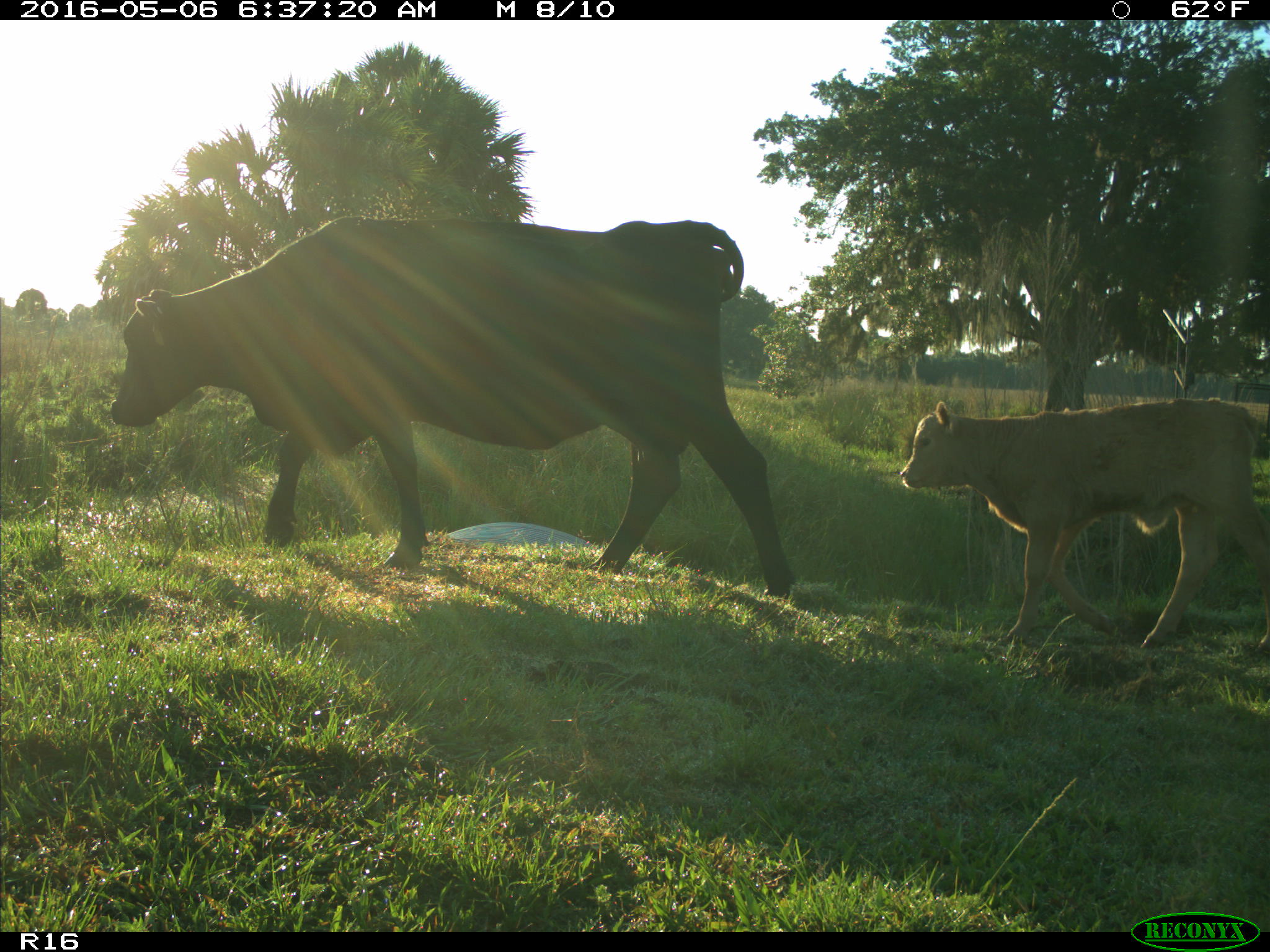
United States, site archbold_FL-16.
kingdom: Animalia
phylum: Chordata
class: Mammalia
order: Artiodactyla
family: Bovidae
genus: Bos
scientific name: Bos taurus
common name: domestic cow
Bos taurus (domestic cow).